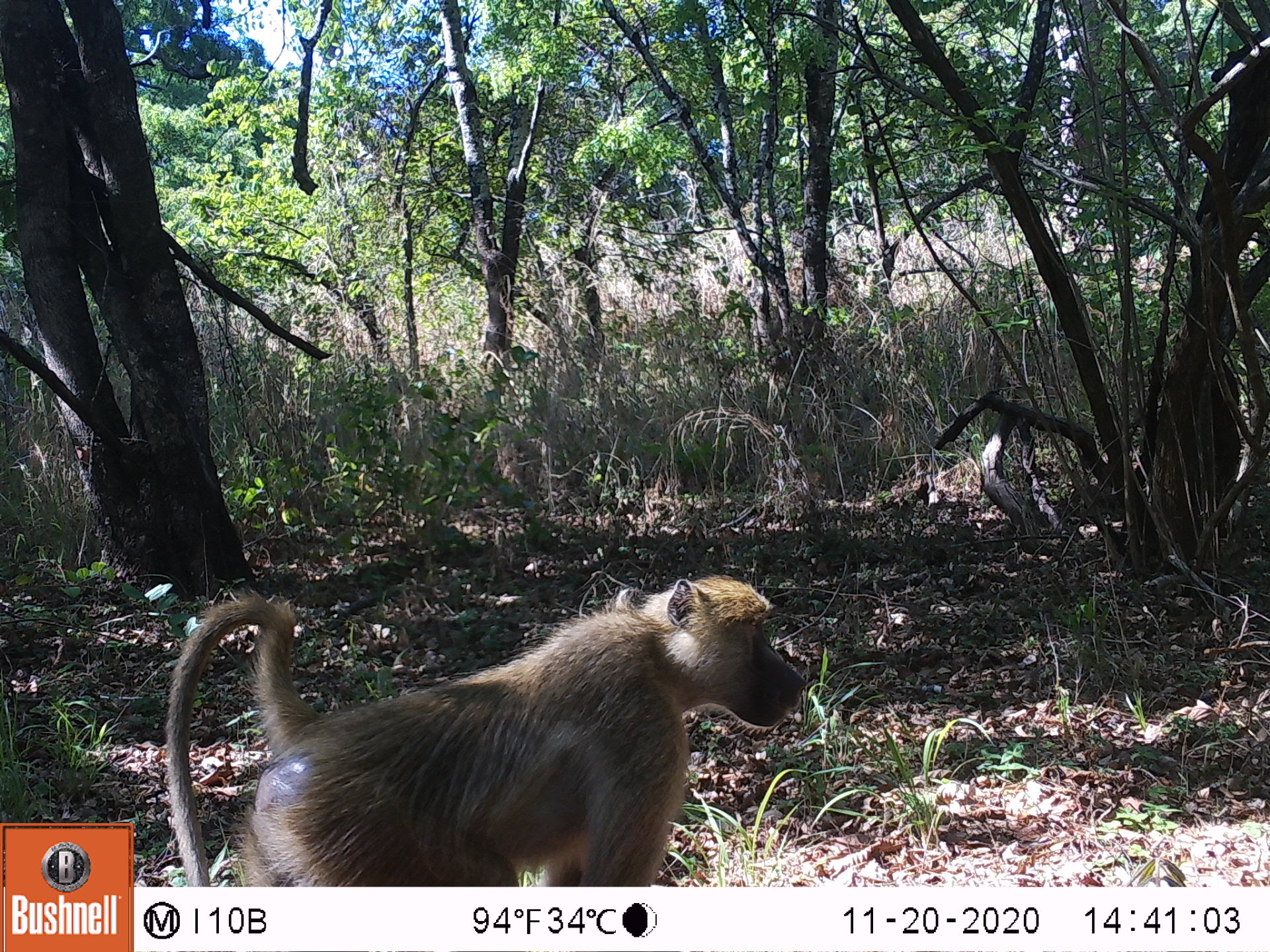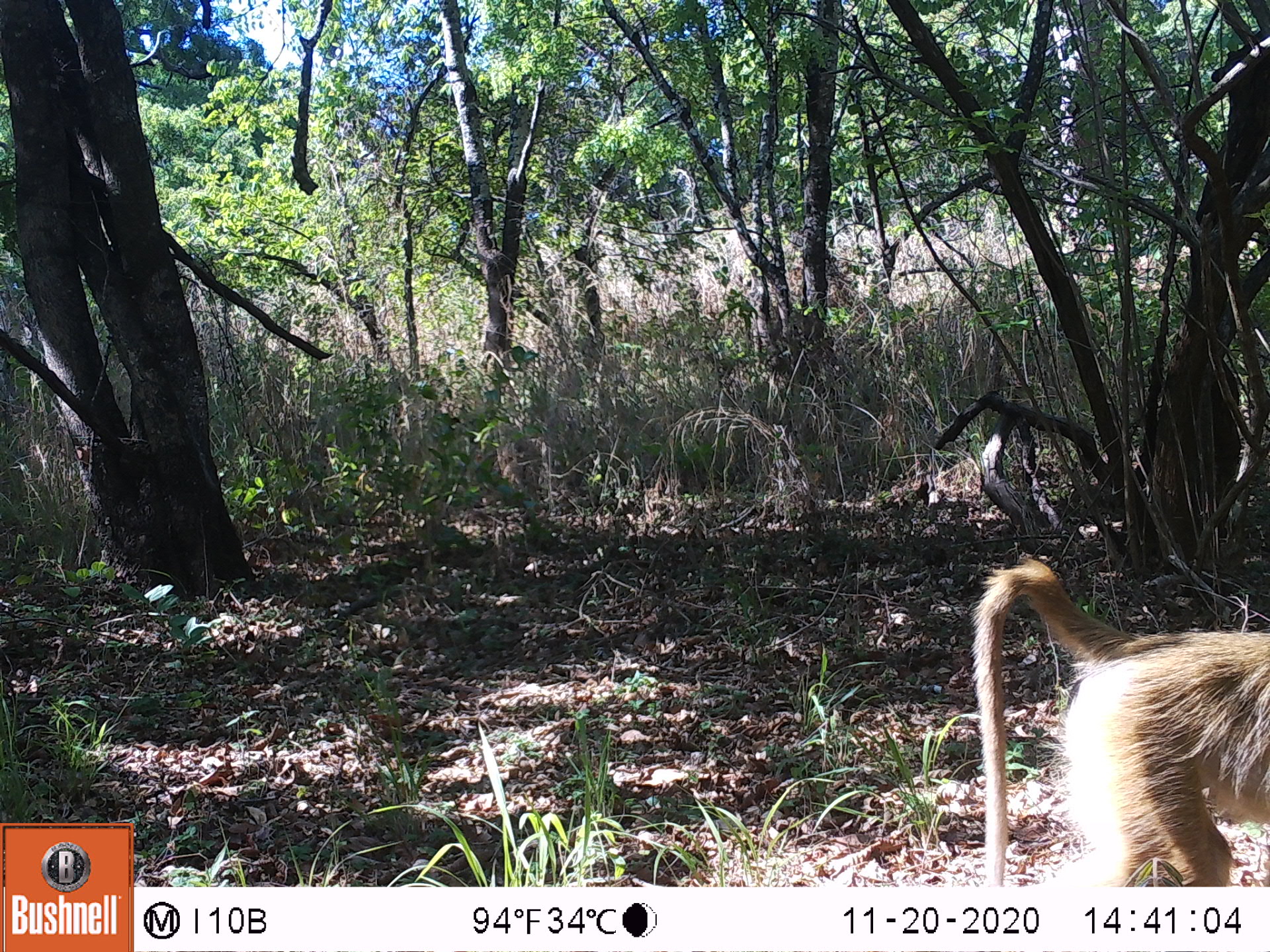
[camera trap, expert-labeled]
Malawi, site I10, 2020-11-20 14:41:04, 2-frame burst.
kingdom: Animalia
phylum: Chordata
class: Mammalia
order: Primates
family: Cercopithecidae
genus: Papio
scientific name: Papio cynocephalus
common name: yellow baboon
Yellow baboon (Papio cynocephalus), count 1.